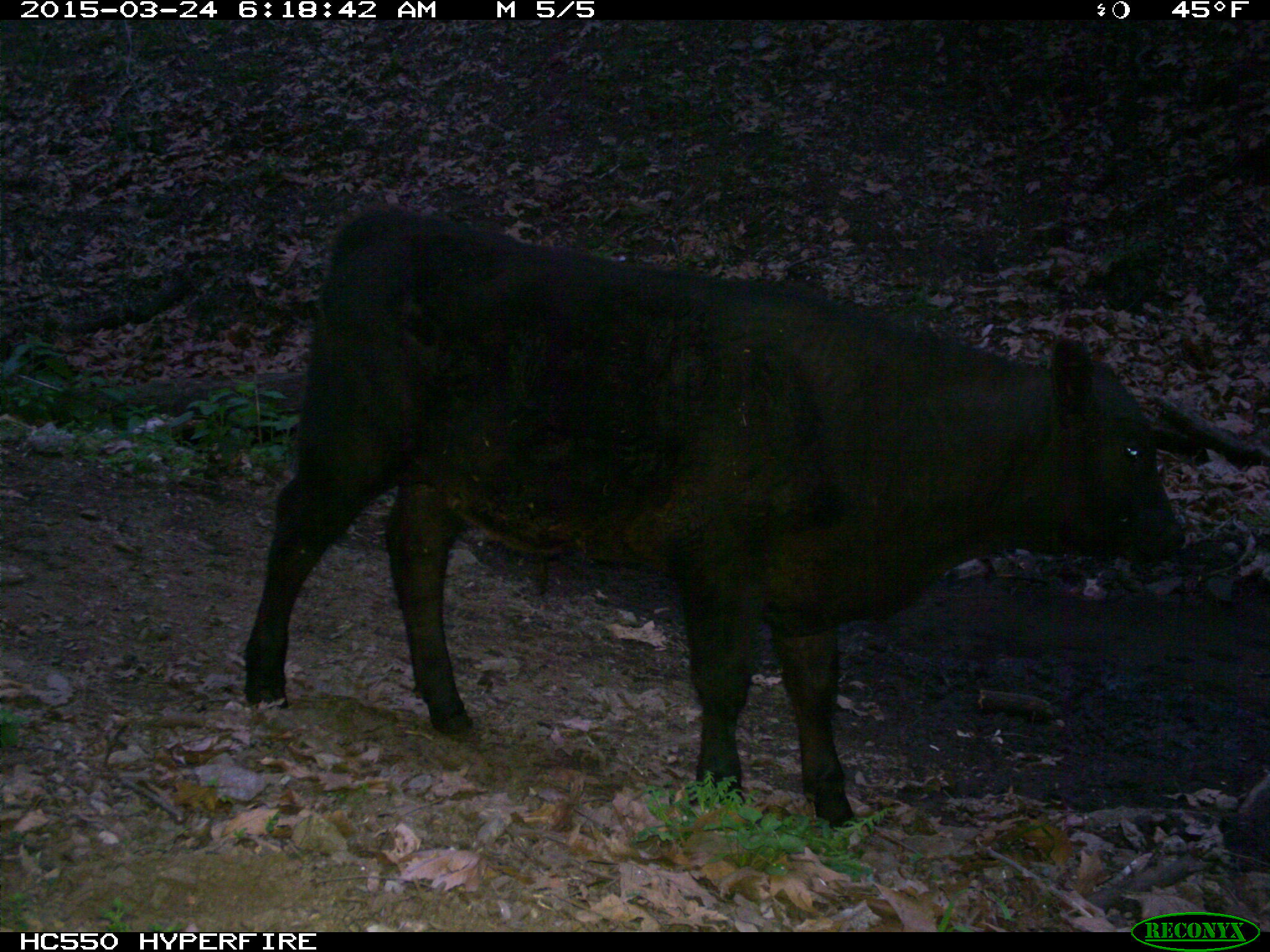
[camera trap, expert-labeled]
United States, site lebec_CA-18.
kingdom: Animalia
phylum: Chordata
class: Mammalia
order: Artiodactyla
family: Bovidae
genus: Bos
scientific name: Bos taurus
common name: domestic cow